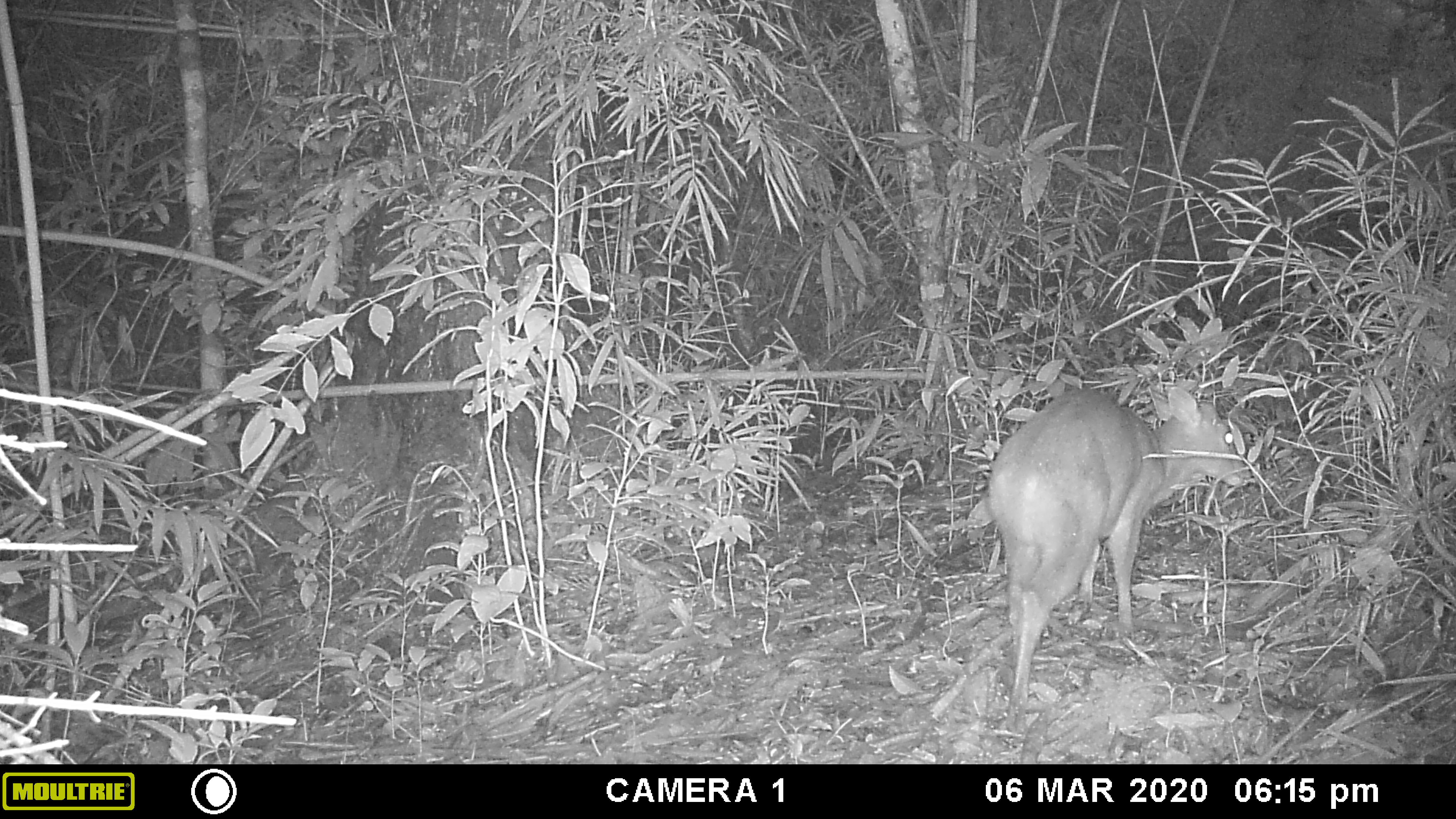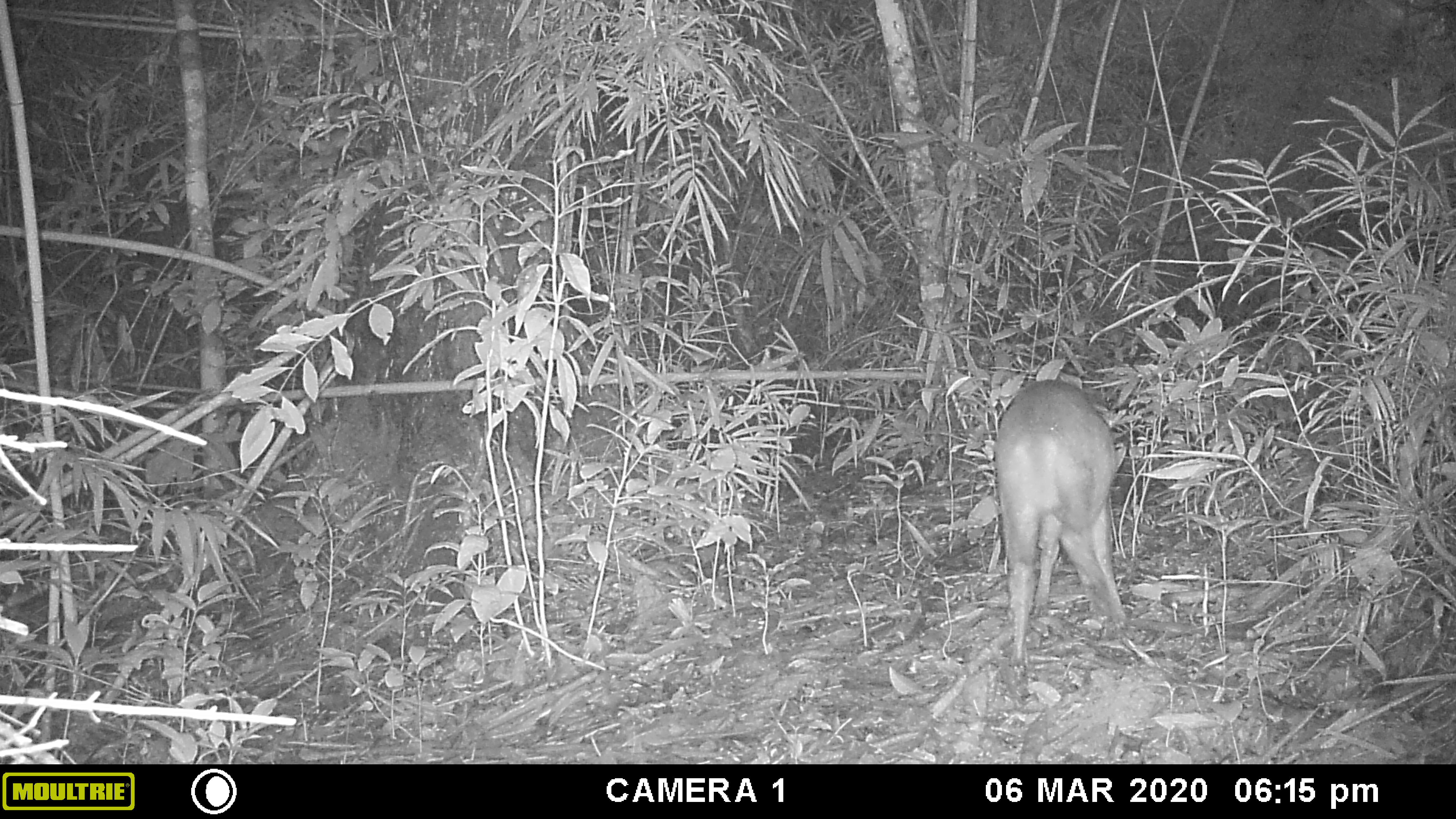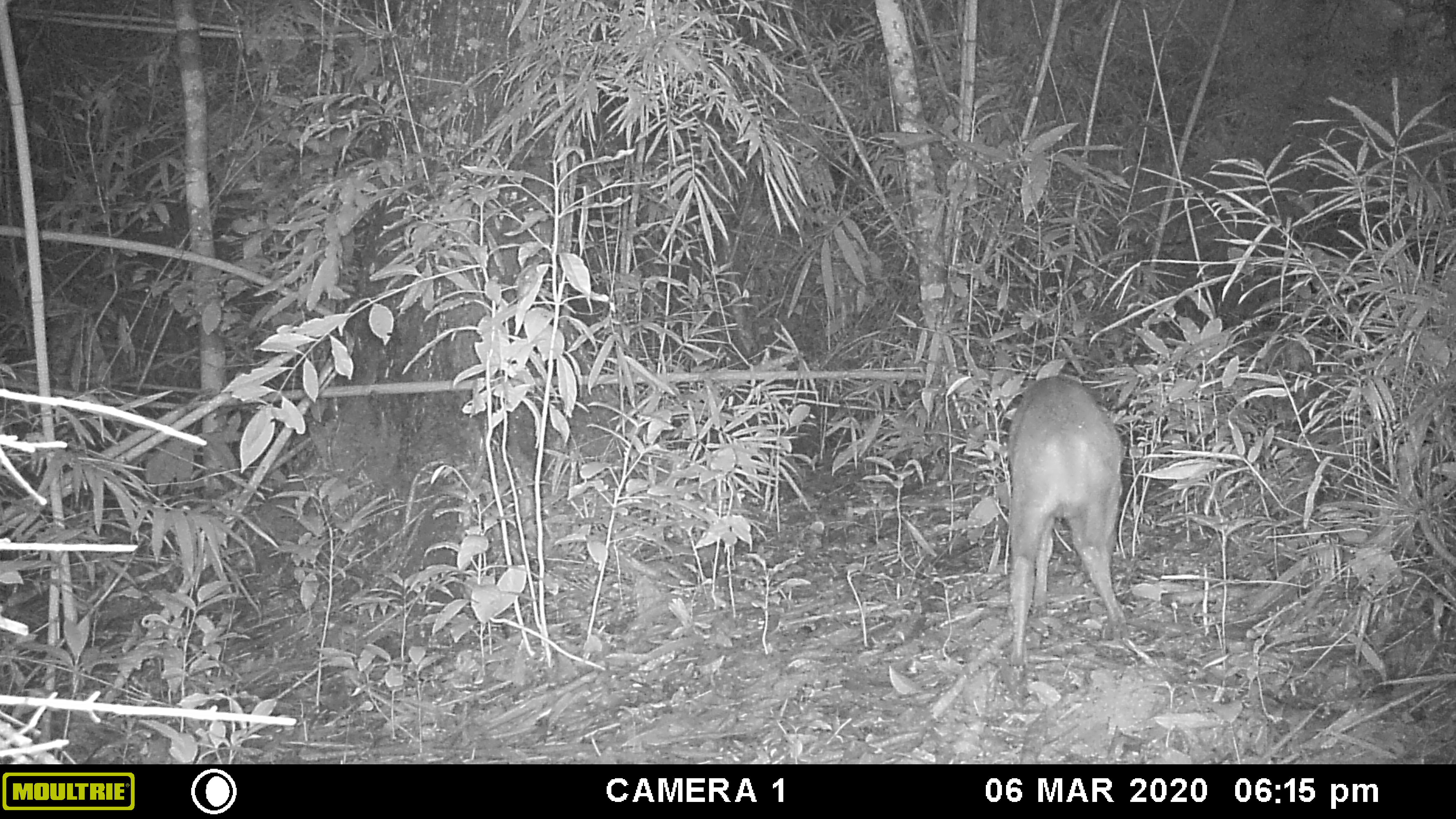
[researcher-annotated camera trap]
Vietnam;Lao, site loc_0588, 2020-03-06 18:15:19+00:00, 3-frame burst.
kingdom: Animalia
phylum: Chordata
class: Mammalia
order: Artiodactyla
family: Cervidae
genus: Muntiacus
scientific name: Muntiacus muntjak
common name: red muntjac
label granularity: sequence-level